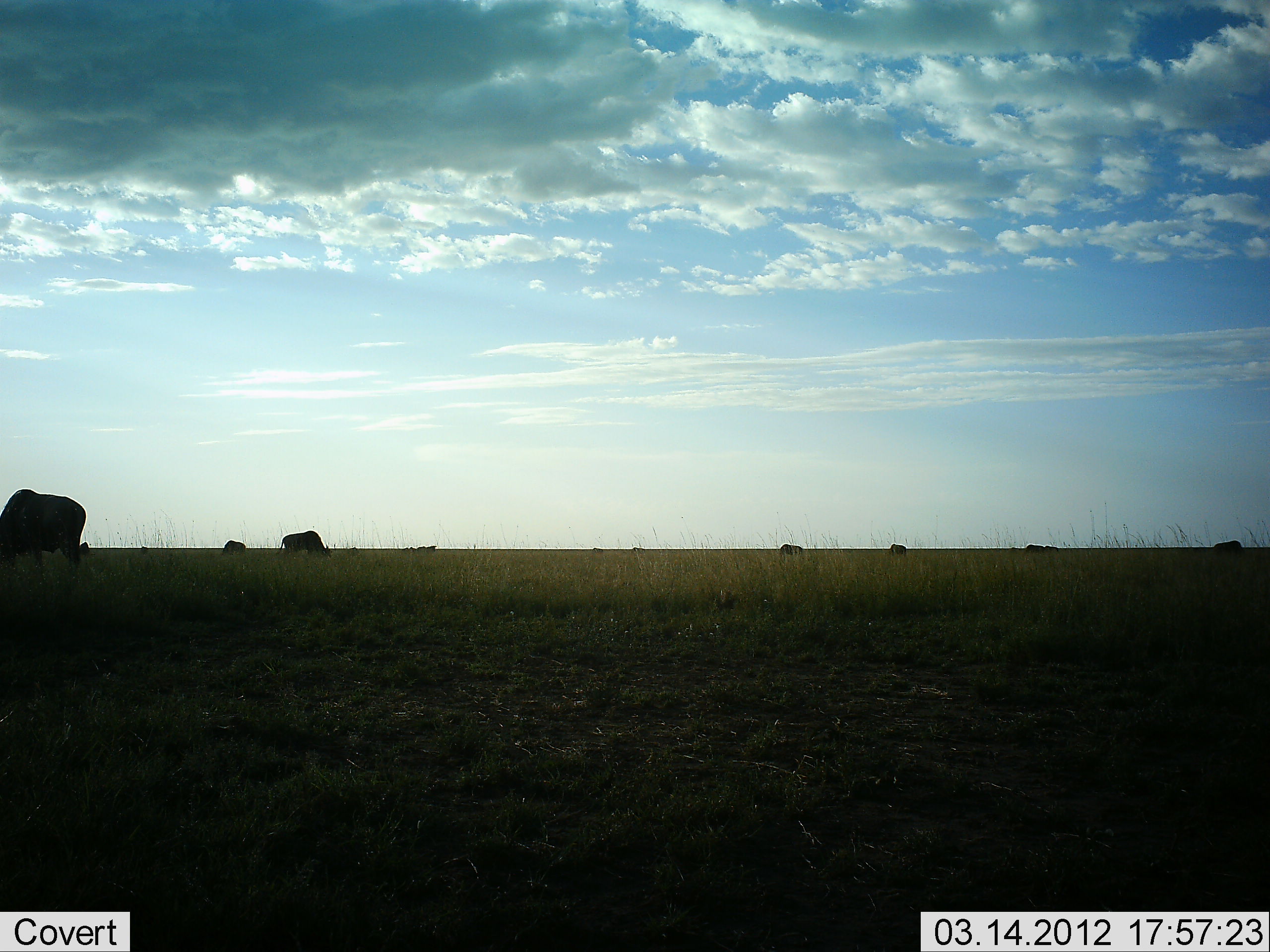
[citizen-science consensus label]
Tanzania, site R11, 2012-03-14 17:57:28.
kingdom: Animalia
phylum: Chordata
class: Mammalia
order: Artiodactyla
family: Bovidae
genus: Connochaetes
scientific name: Connochaetes taurinus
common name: blue wildebeest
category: wildebeest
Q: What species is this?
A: Wildebeest (blue wildebeest) (Connochaetes taurinus).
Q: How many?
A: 7.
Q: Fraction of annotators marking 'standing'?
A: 31%.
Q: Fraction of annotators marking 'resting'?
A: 0%.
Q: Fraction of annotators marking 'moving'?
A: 0%.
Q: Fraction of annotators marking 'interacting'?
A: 0%.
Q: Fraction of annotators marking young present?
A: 0%.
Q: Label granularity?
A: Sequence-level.